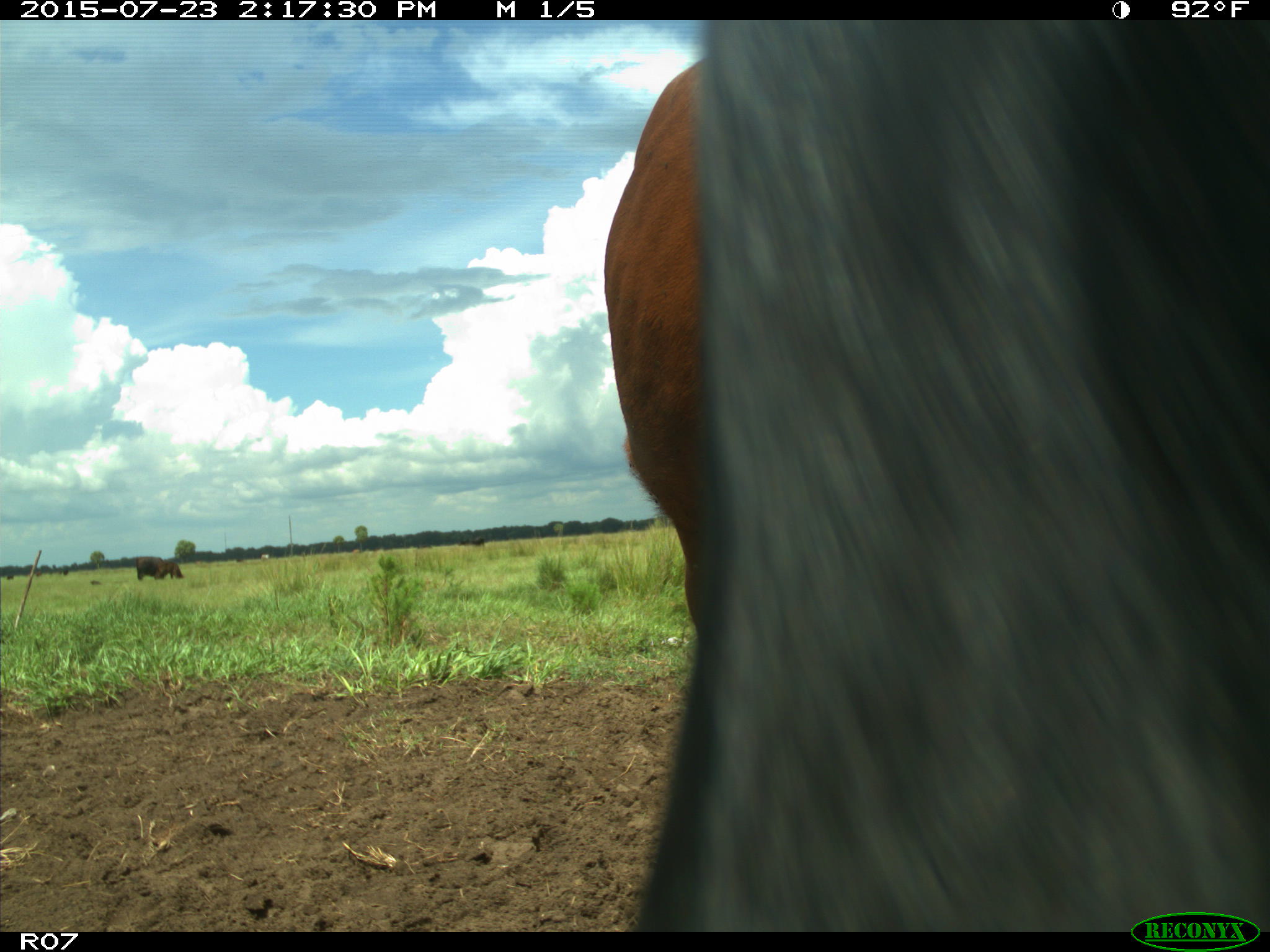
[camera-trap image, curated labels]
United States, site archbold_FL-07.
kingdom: Animalia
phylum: Chordata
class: Mammalia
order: Artiodactyla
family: Bovidae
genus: Bos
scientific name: Bos taurus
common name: domestic cow